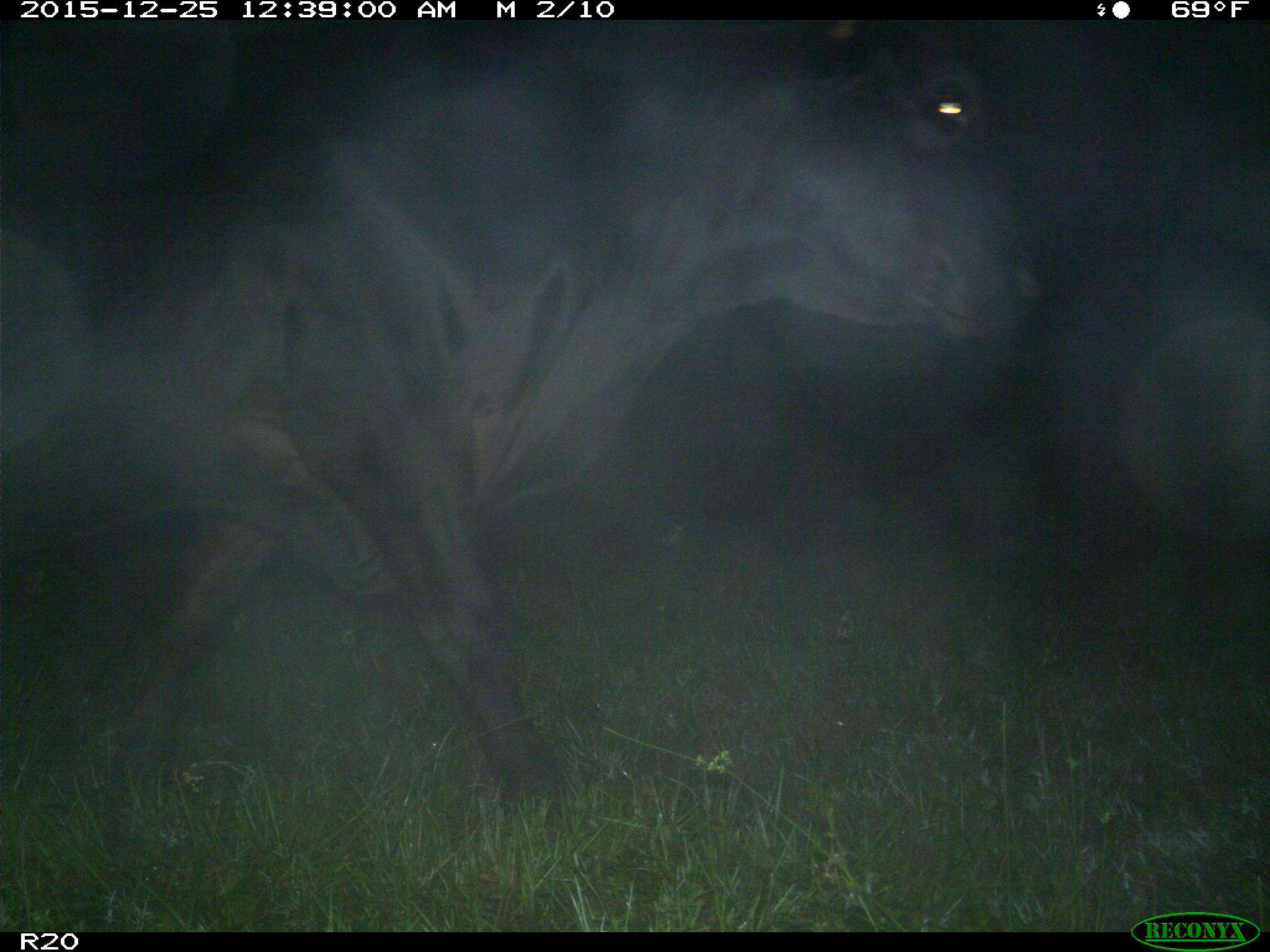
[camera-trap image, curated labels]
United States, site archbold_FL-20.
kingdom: Animalia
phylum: Chordata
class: Mammalia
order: Artiodactyla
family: Bovidae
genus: Bos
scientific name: Bos taurus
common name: domestic cow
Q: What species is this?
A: Bos taurus (domestic cow).